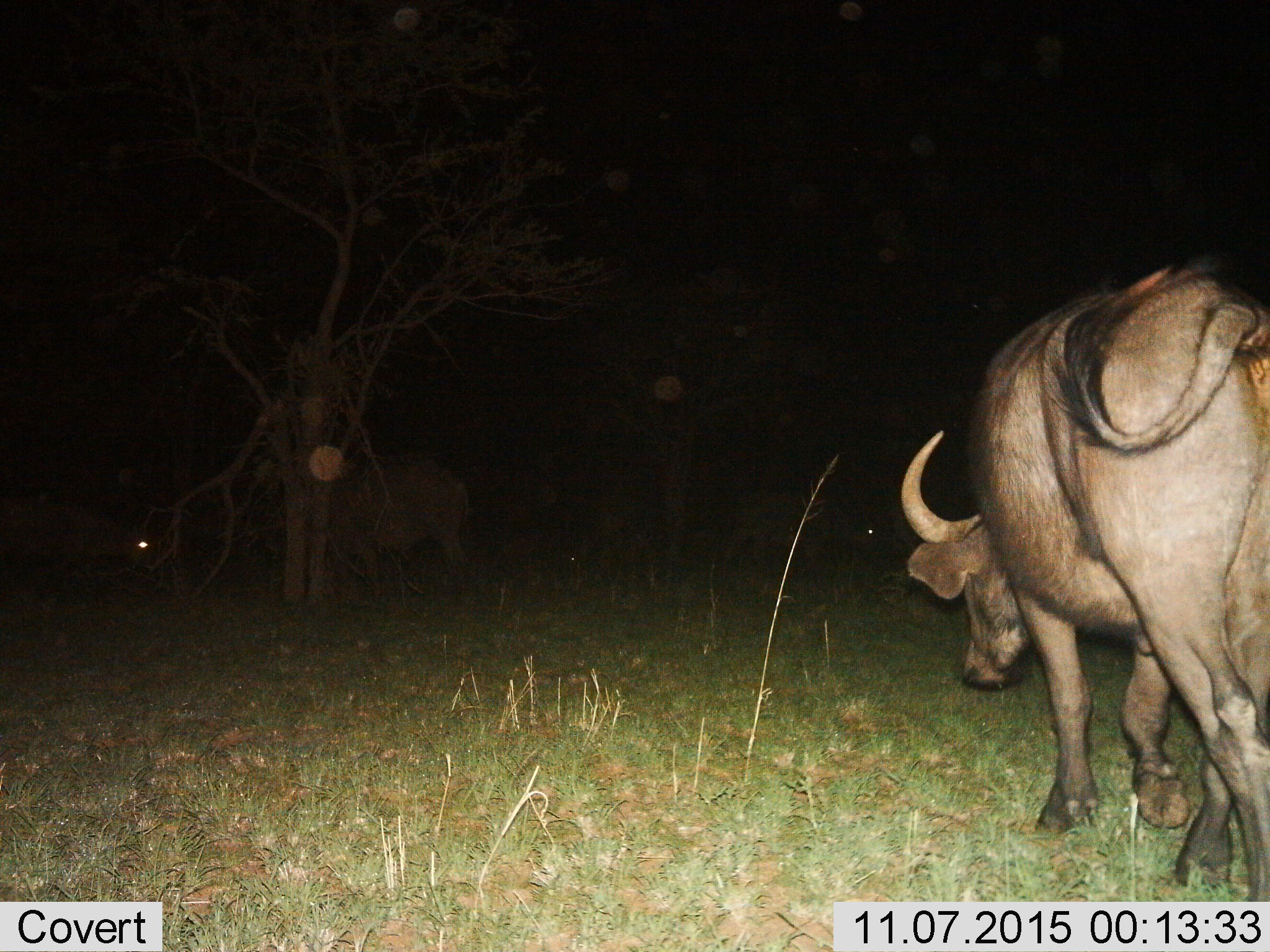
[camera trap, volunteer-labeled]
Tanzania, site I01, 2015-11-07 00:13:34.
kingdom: Animalia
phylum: Chordata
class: Mammalia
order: Artiodactyla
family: Bovidae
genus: Syncerus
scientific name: Syncerus caffer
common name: cape buffalo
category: buffalo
Buffalo (cape buffalo) (Syncerus caffer), count 3. Behavior (volunteer vote fractions): standing 12%, resting 0%, moving 100%, interacting 0%. Young present (vote fraction): 12%. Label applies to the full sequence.